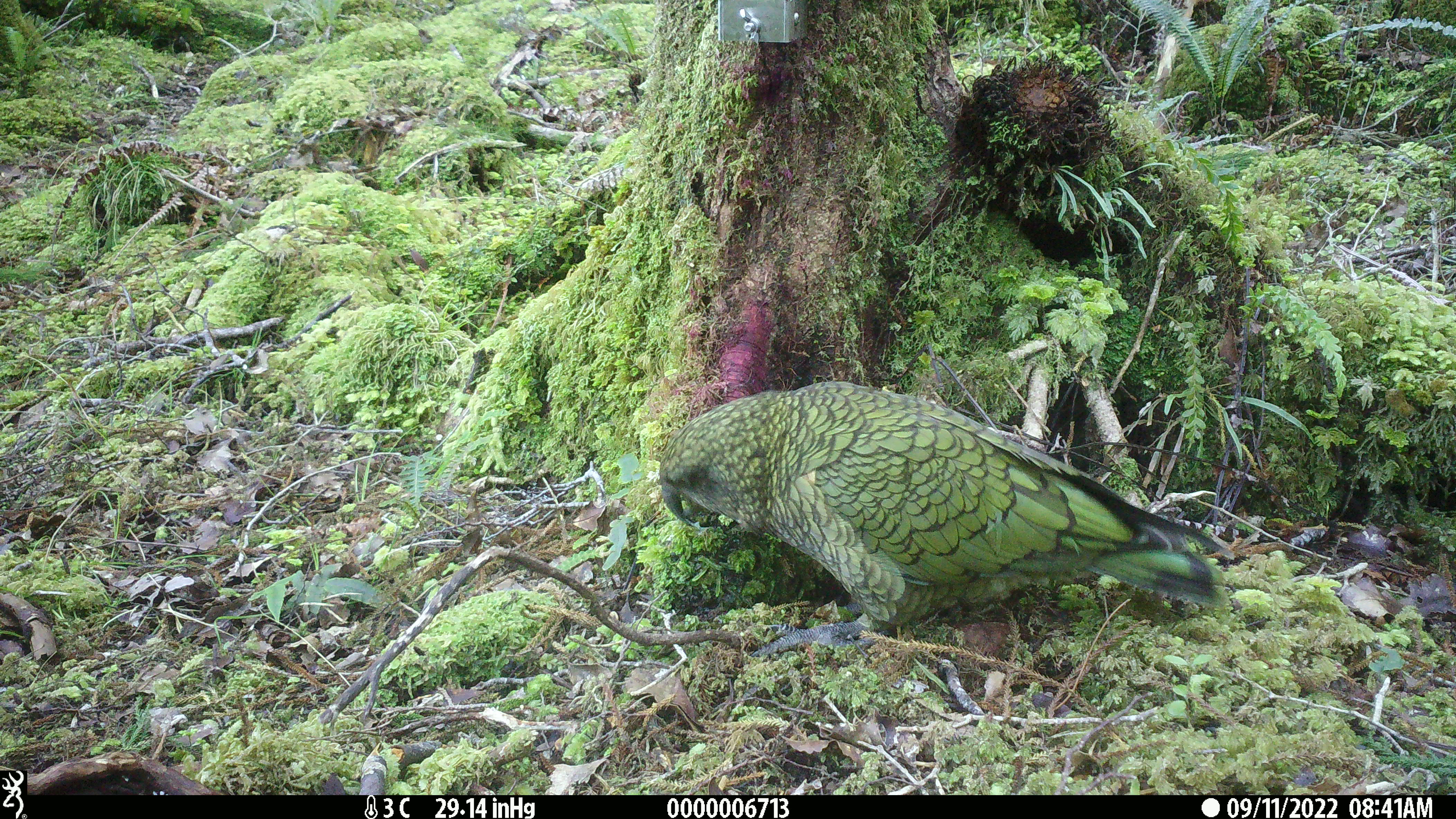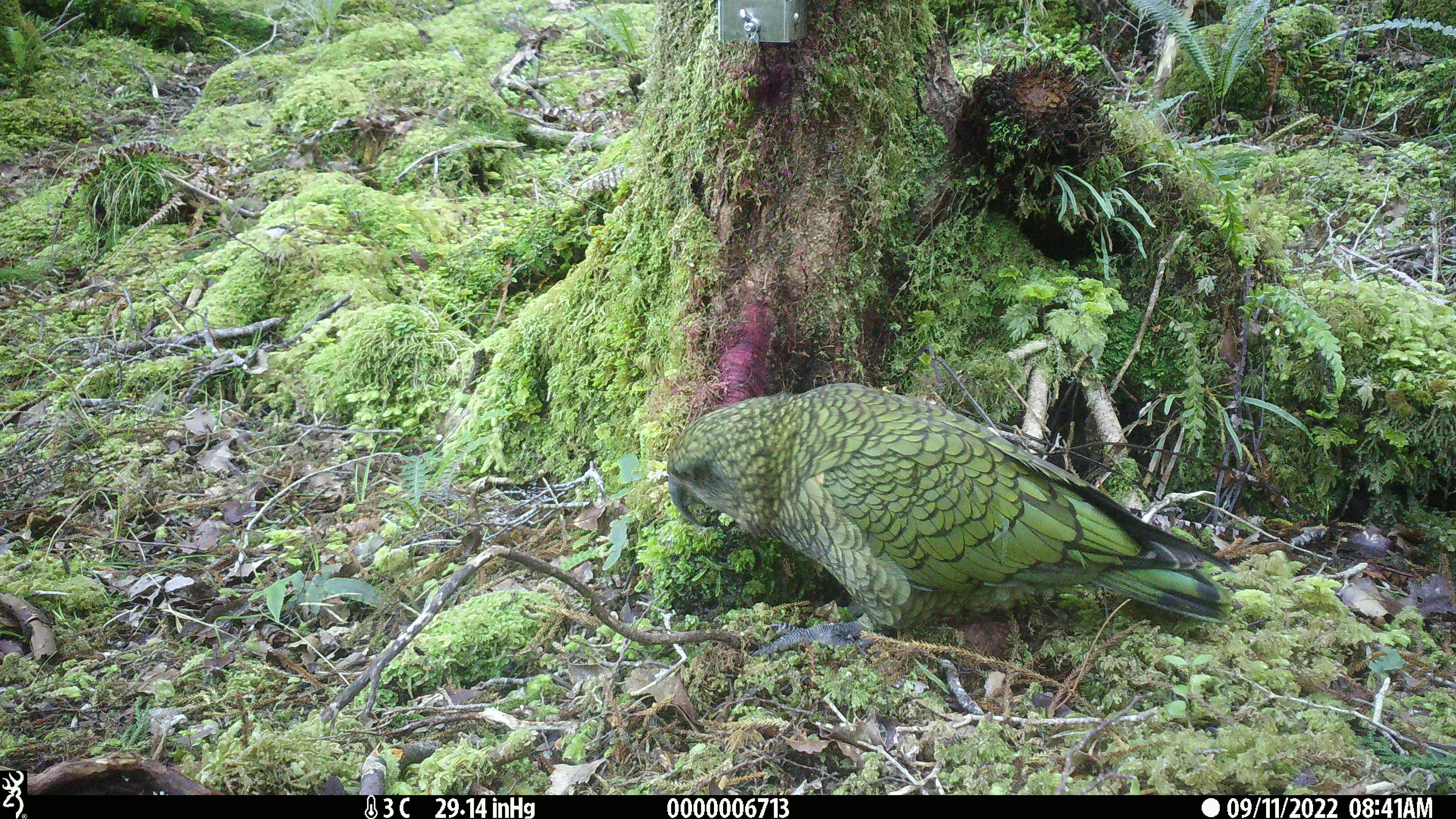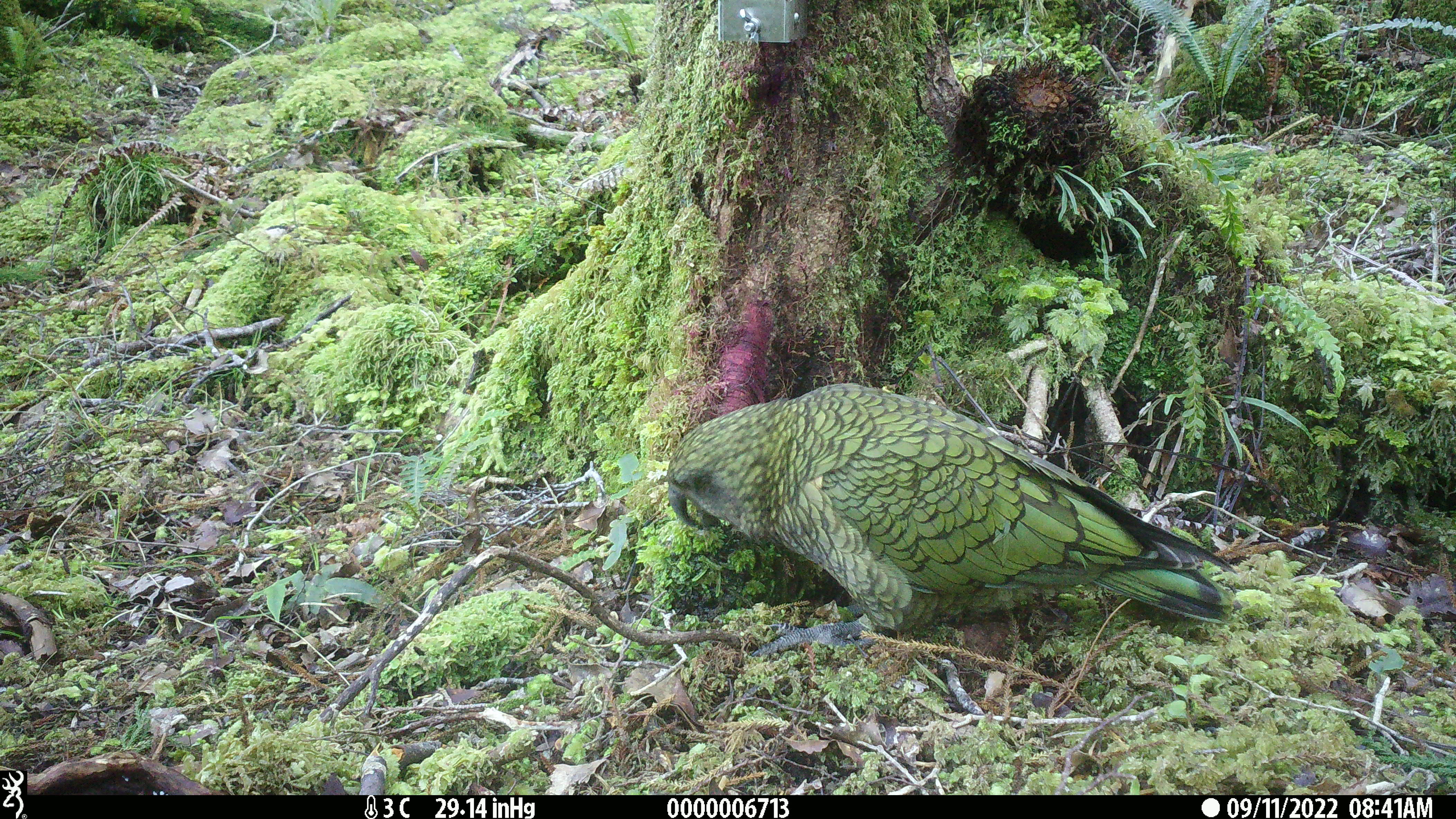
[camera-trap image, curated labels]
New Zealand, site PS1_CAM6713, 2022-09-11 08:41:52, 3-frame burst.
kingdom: Animalia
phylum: Chordata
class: Aves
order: Psittaciformes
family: Strigopidae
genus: Nestor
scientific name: Nestor notabilis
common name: kea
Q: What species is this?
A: Kea (Nestor notabilis).